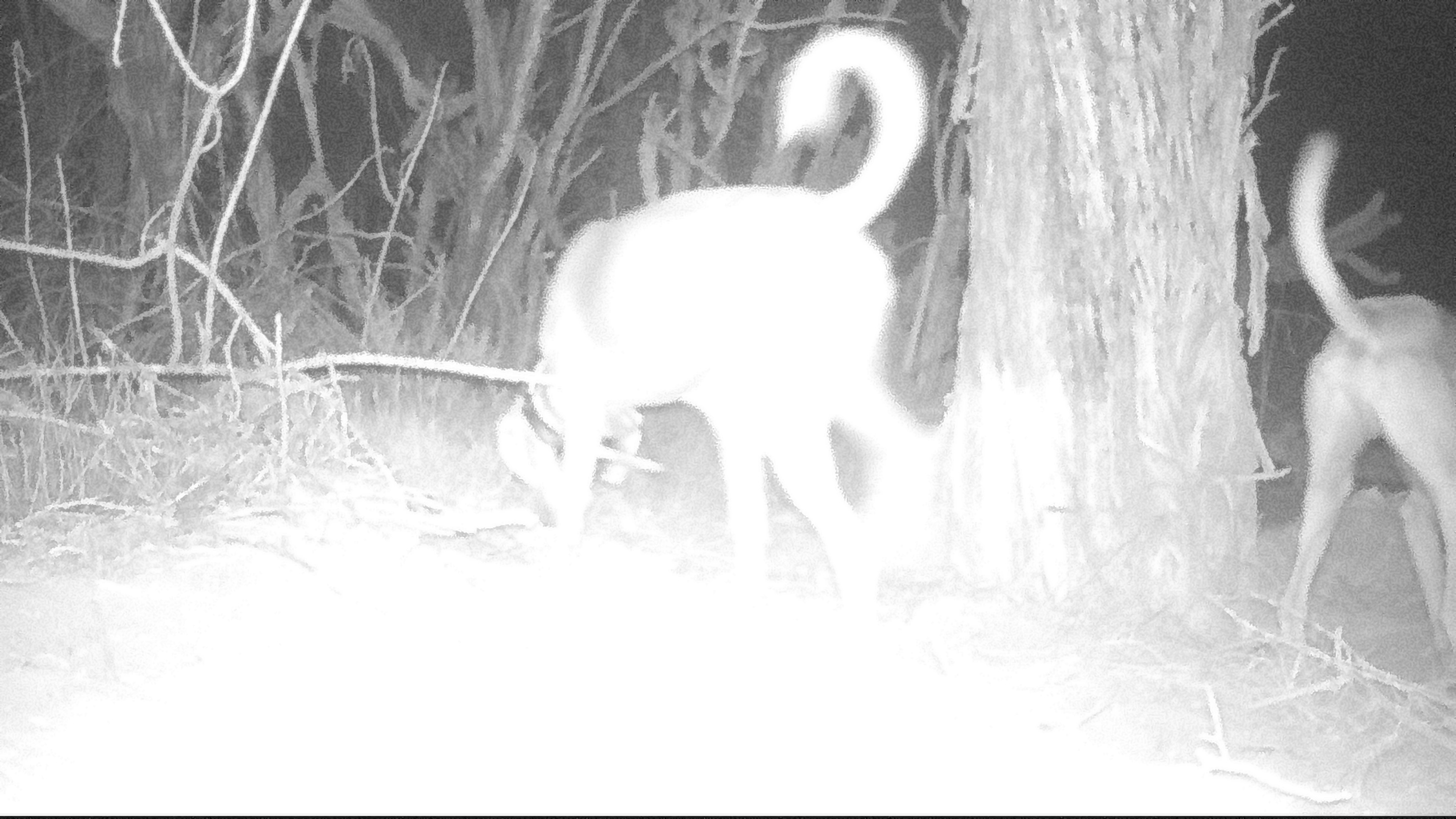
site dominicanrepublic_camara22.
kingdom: Animalia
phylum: Chordata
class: Mammalia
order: Carnivora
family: Canidae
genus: Canis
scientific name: Canis familiaris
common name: domestic dog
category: dog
Dog (domestic dog) (Canis familiaris).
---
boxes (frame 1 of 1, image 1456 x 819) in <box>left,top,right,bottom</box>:
dog: <box>489,29,947,608</box>; <box>1277,130,1456,695</box>